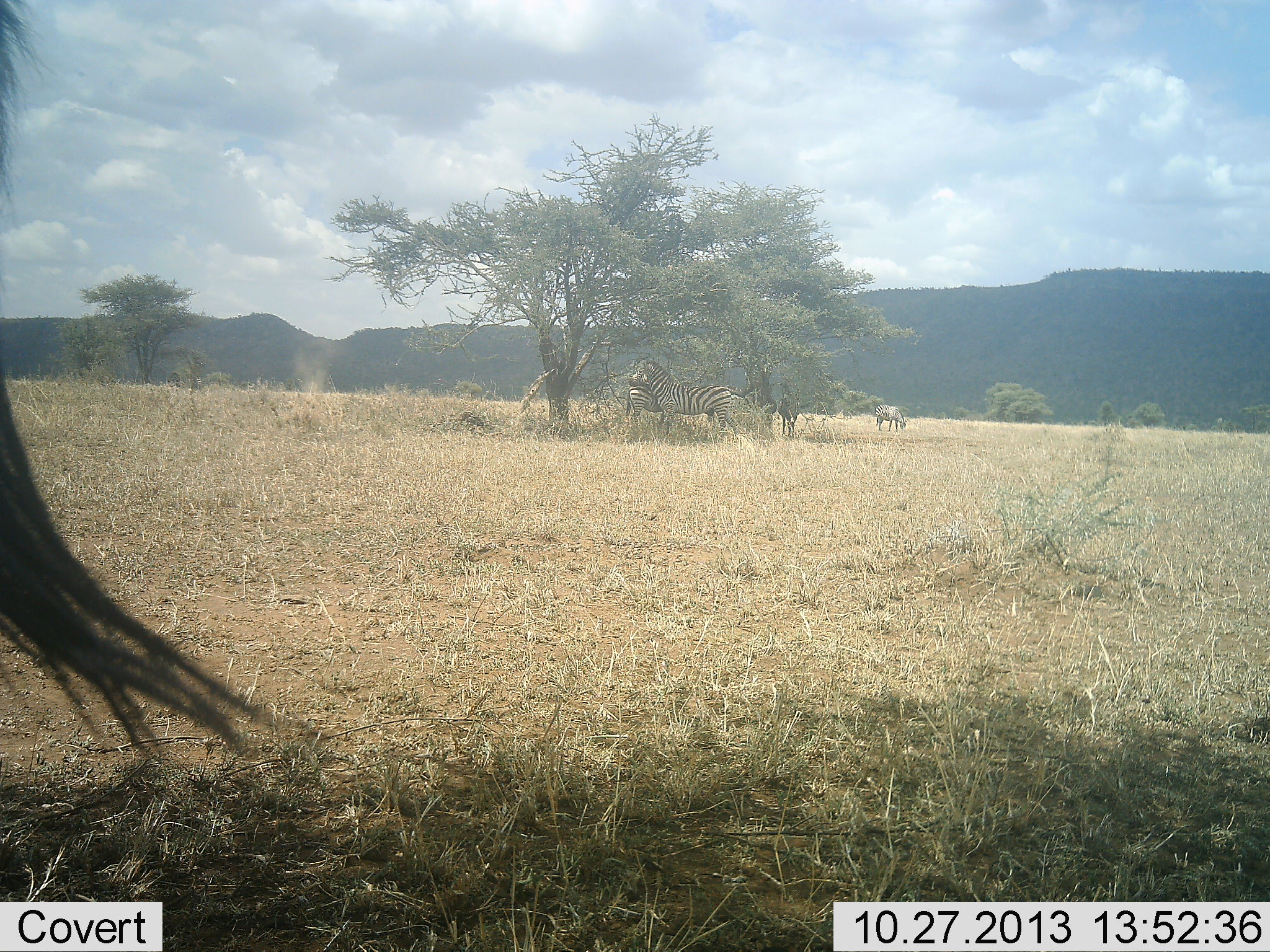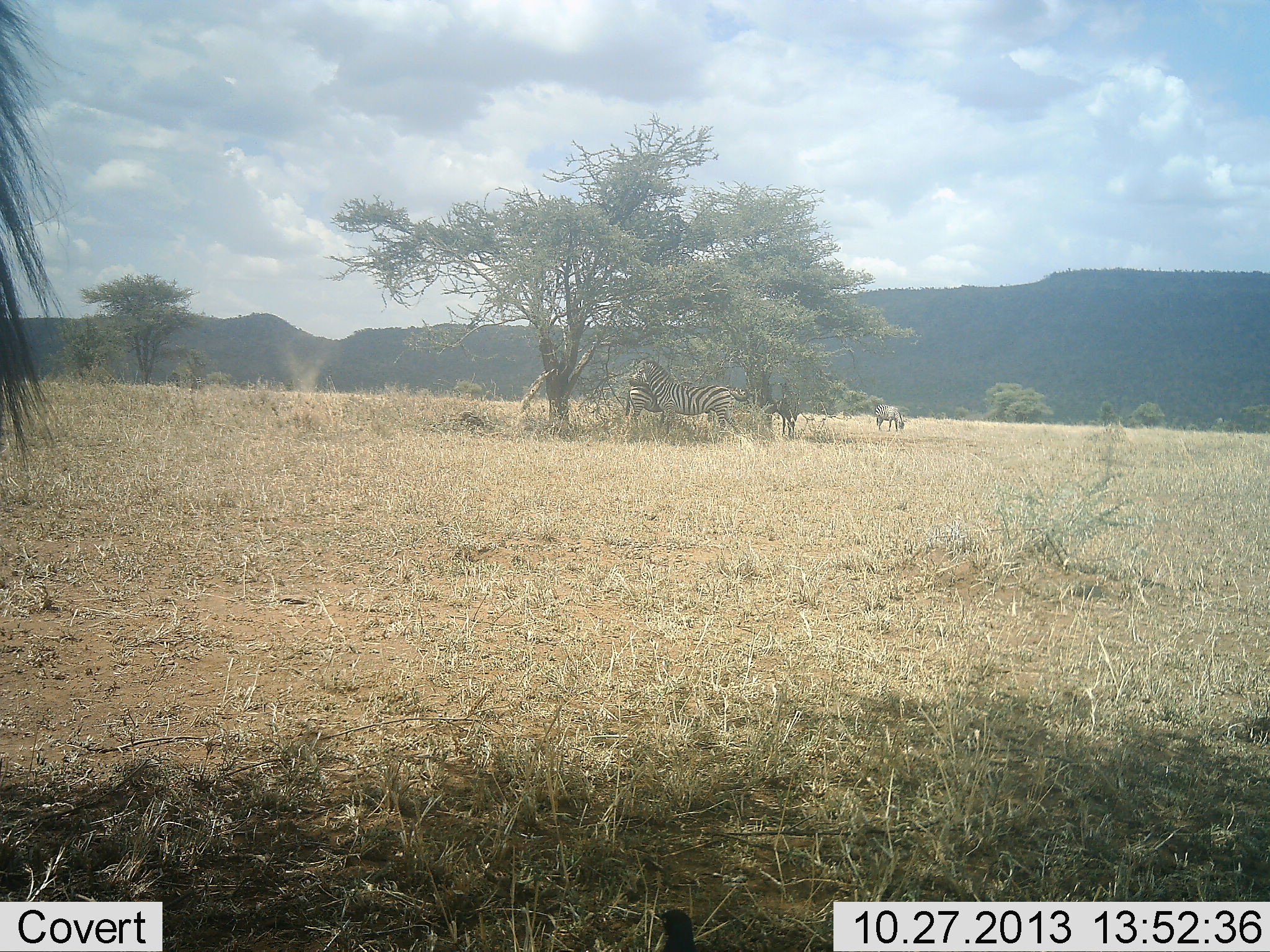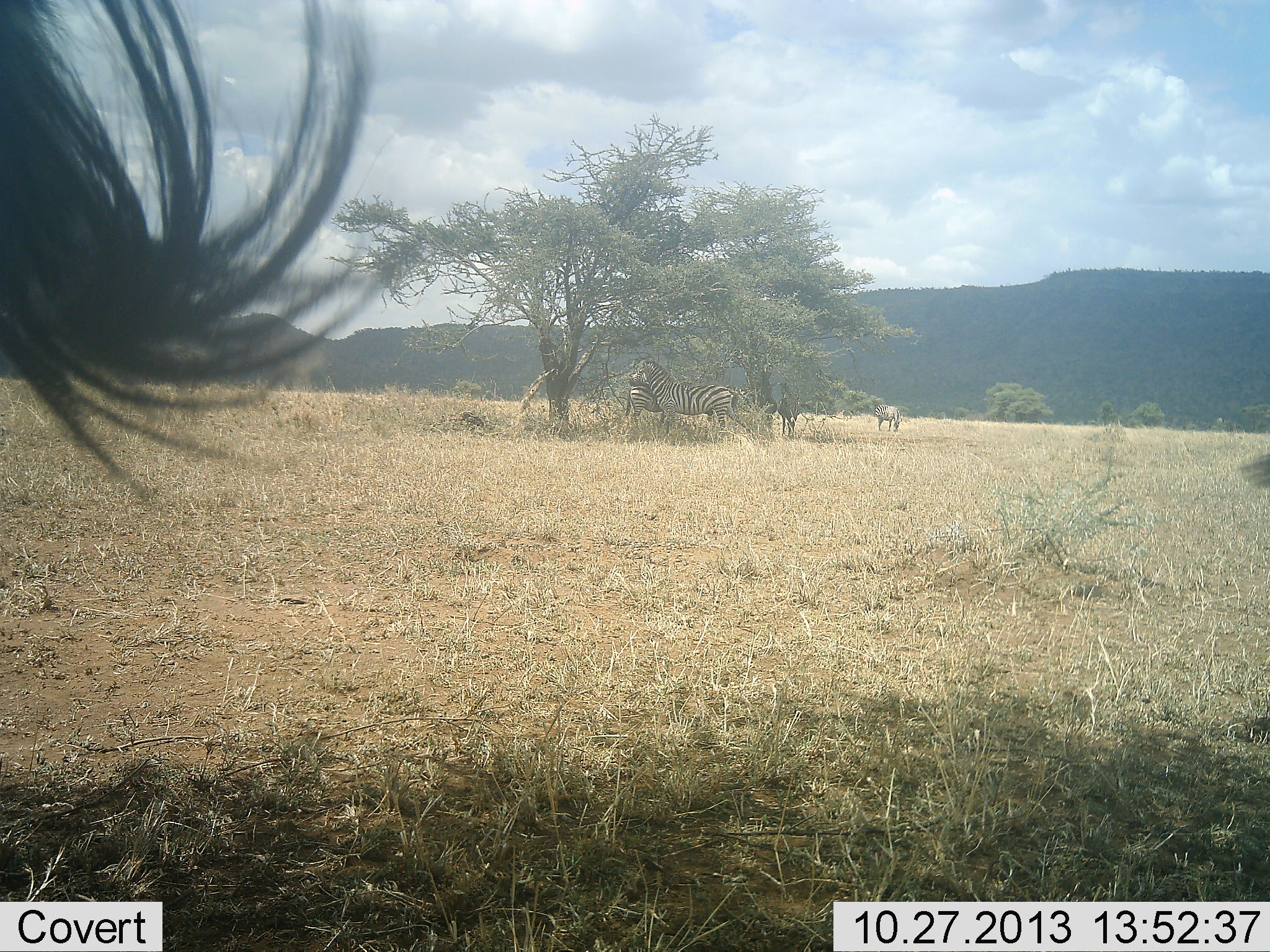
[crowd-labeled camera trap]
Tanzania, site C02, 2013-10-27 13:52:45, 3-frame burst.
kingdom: Animalia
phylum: Chordata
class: Mammalia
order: Perissodactyla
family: Equidae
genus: Equus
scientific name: Equus quagga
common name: plains zebra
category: zebra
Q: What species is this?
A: Zebra (plains zebra) (Equus quagga).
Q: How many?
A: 4.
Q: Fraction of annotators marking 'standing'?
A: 69%.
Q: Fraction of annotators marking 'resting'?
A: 15%.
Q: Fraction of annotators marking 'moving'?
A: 10%.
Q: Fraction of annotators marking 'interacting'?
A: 15%.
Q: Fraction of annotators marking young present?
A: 3%.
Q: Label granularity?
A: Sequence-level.